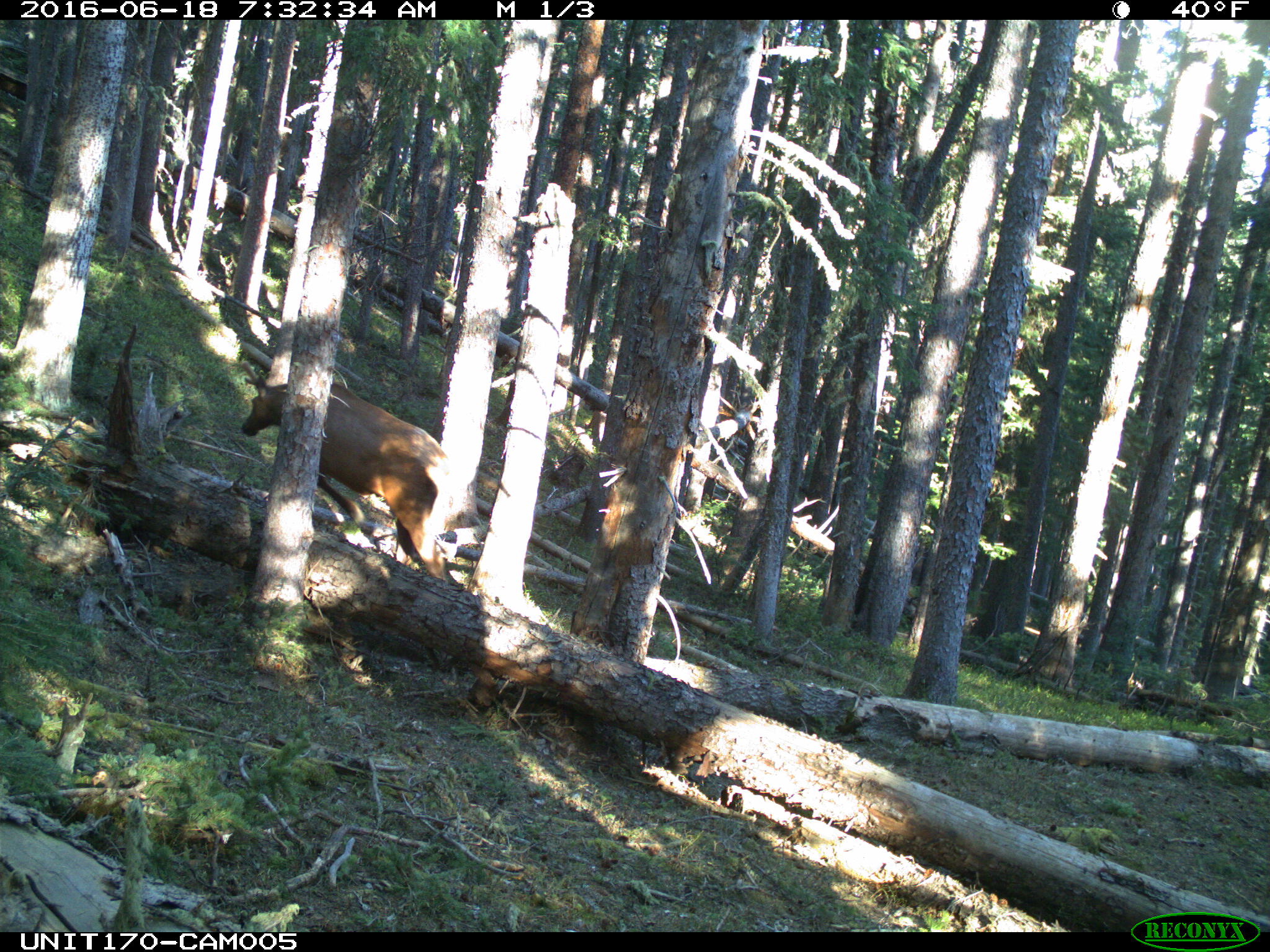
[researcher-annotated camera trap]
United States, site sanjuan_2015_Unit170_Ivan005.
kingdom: Animalia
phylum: Chordata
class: Mammalia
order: Artiodactyla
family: Cervidae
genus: Cervus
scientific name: Cervus elaphus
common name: red deer